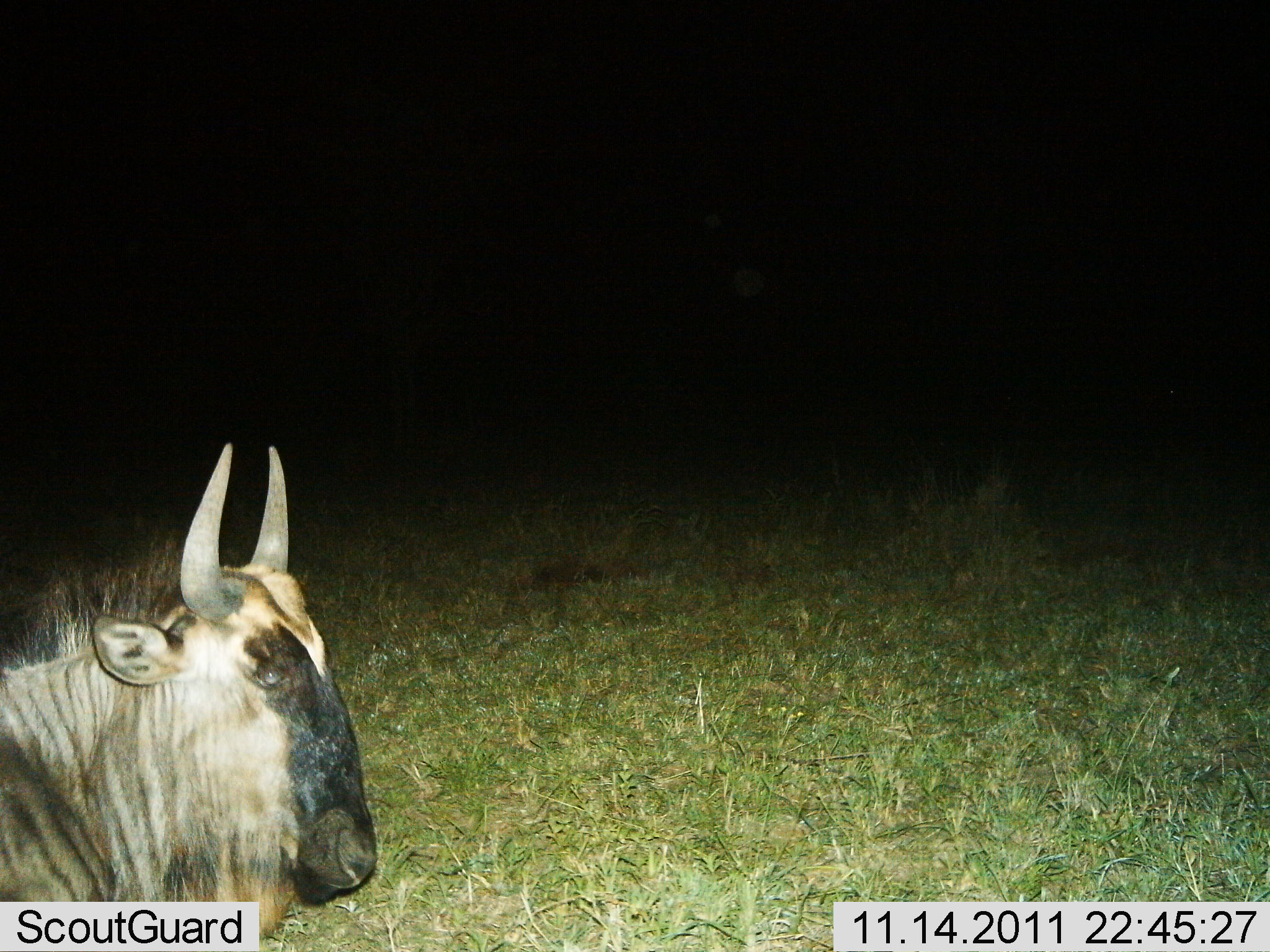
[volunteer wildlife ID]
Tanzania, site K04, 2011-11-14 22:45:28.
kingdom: Animalia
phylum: Chordata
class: Mammalia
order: Artiodactyla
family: Bovidae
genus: Connochaetes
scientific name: Connochaetes taurinus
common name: blue wildebeest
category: wildebeest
Wildebeest (blue wildebeest) (Connochaetes taurinus), count 1. Behavior (volunteer vote fractions): standing 53%, resting 47%, moving 0%, interacting 0%. Young present (vote fraction): 0%. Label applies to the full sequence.